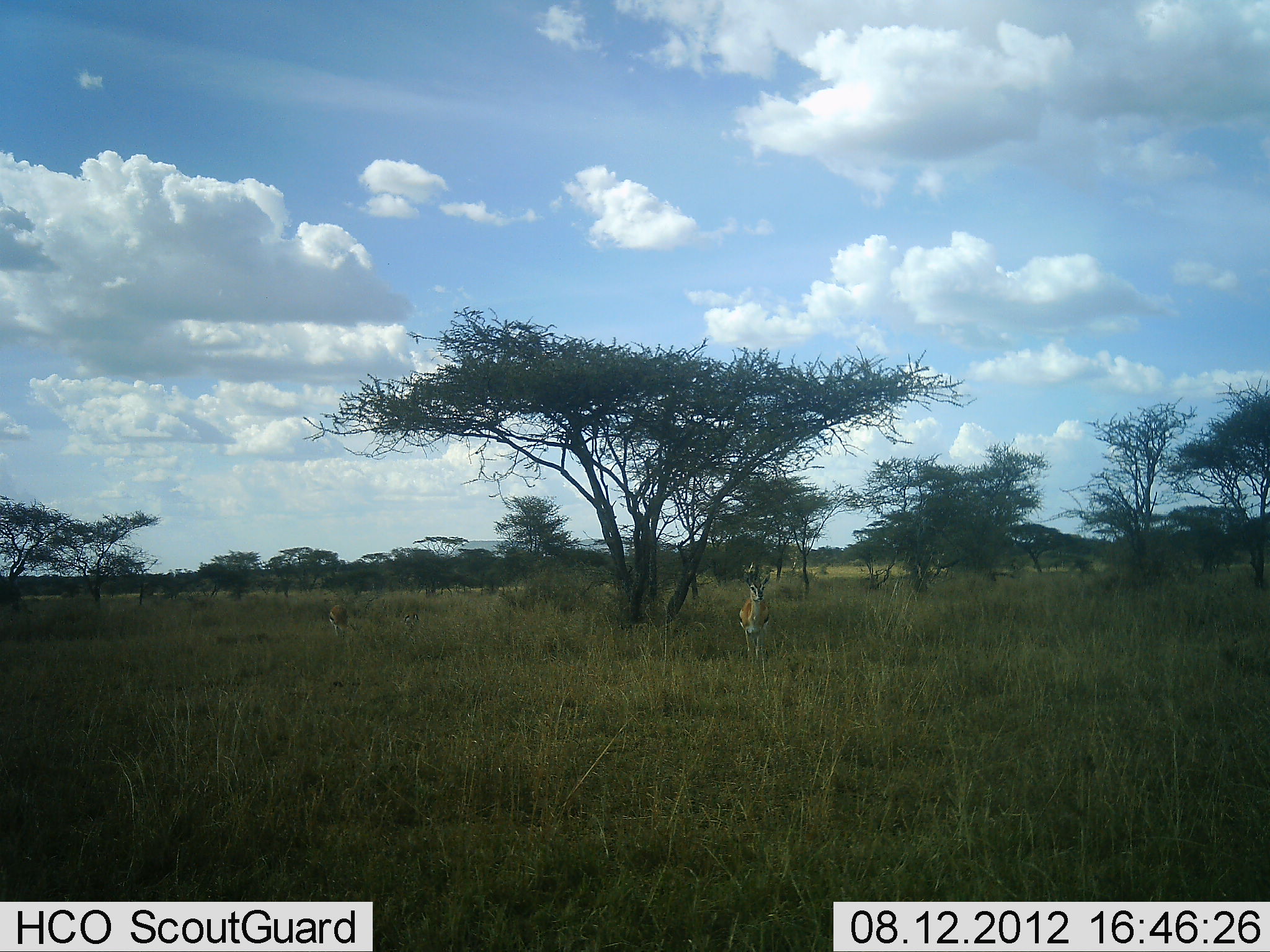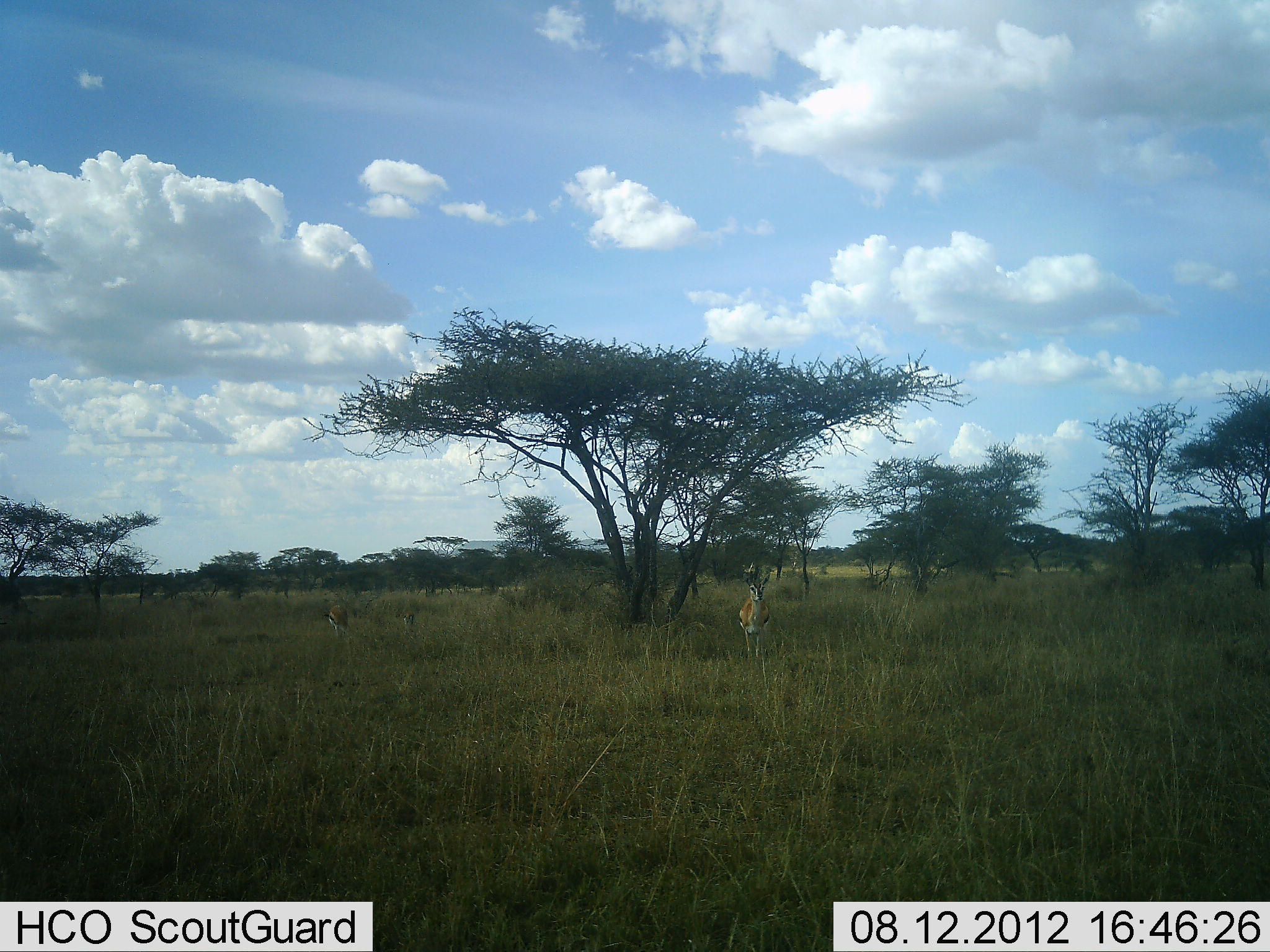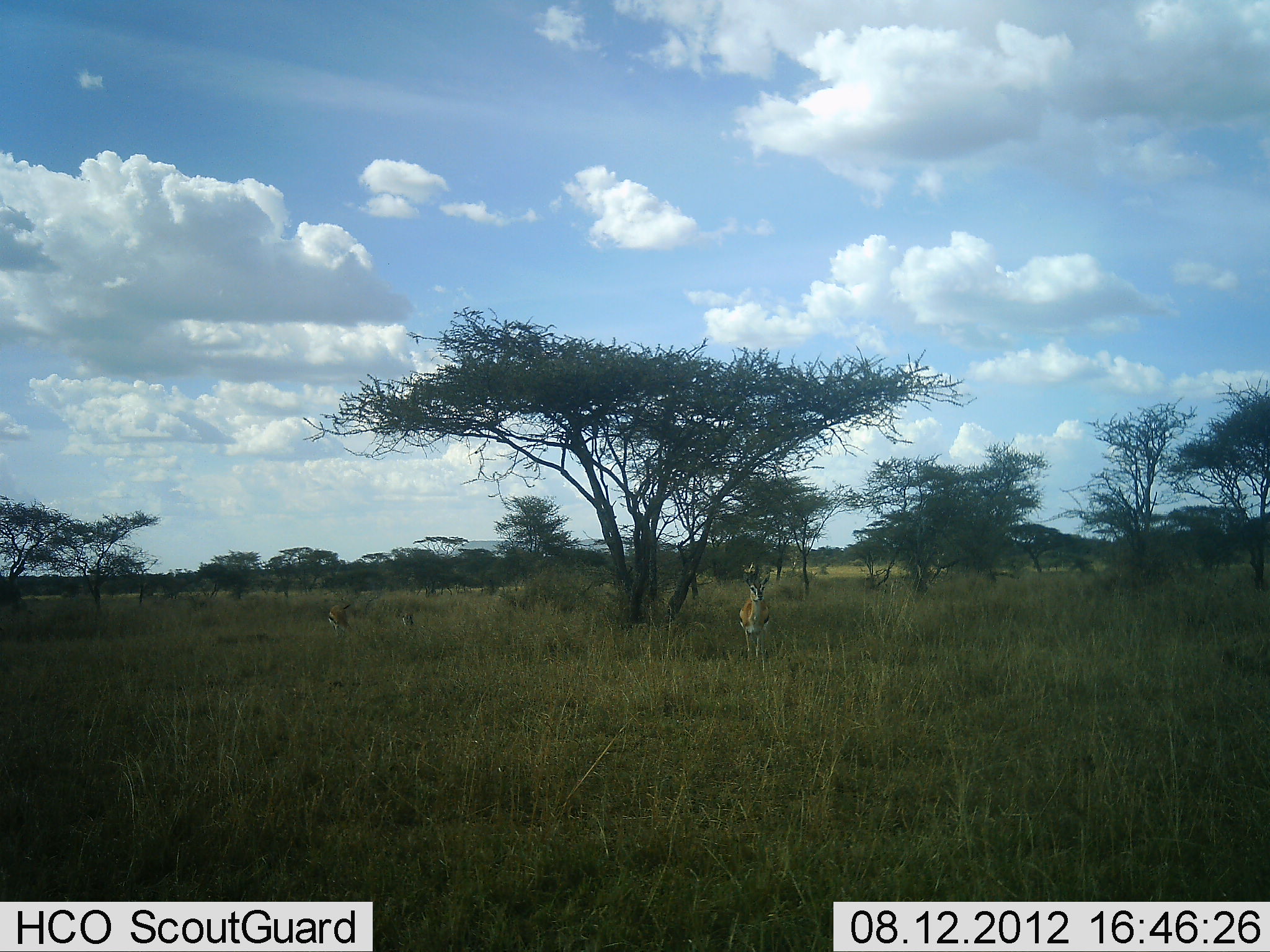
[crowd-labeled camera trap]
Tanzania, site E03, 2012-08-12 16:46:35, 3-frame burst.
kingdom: Animalia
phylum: Chordata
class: Mammalia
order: Artiodactyla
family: Bovidae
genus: Eudorcas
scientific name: Eudorcas thomsonii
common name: thomson's gazelle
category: gazellethomsons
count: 2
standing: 90%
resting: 0%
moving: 10%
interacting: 0%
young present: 0%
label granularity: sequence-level